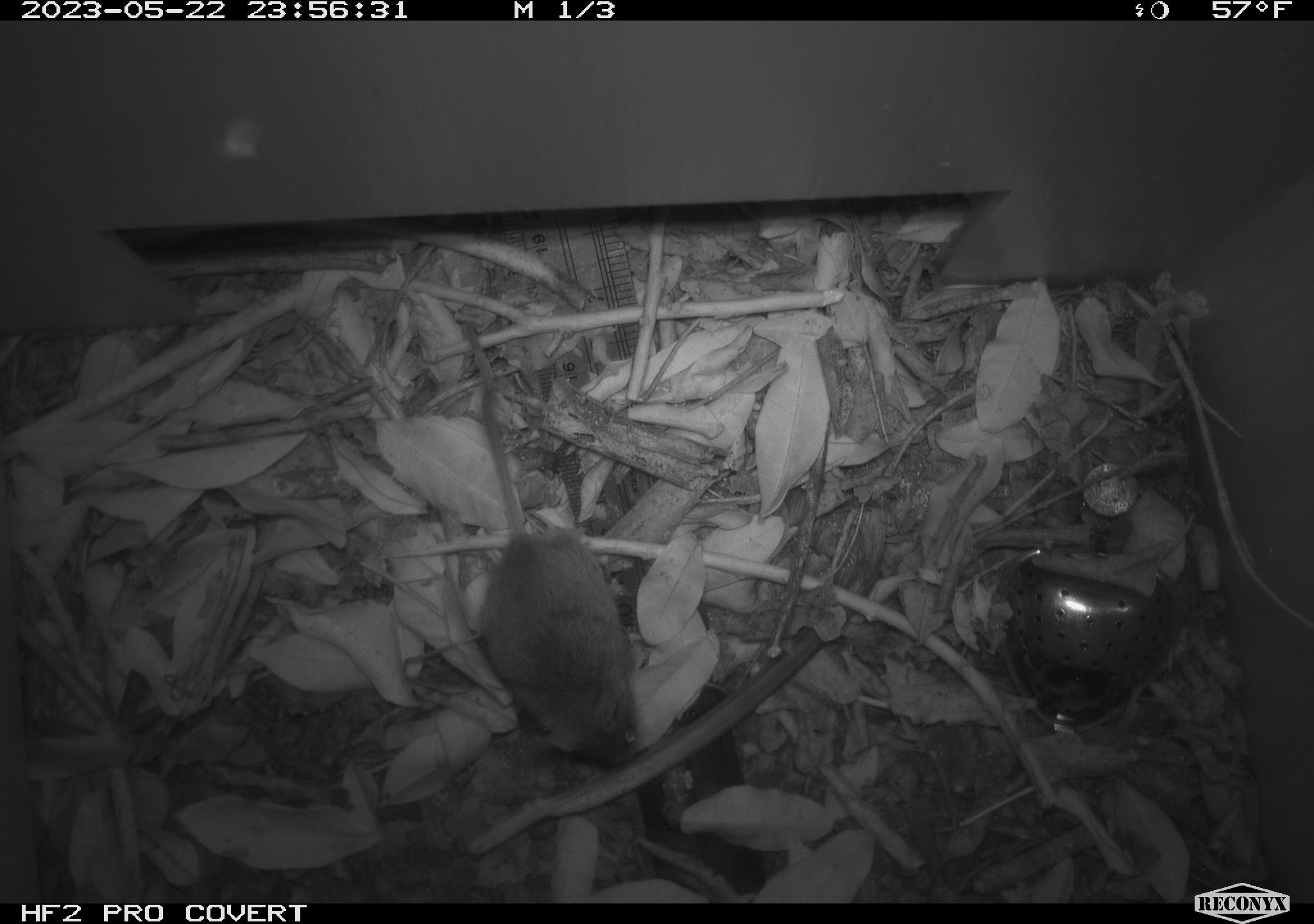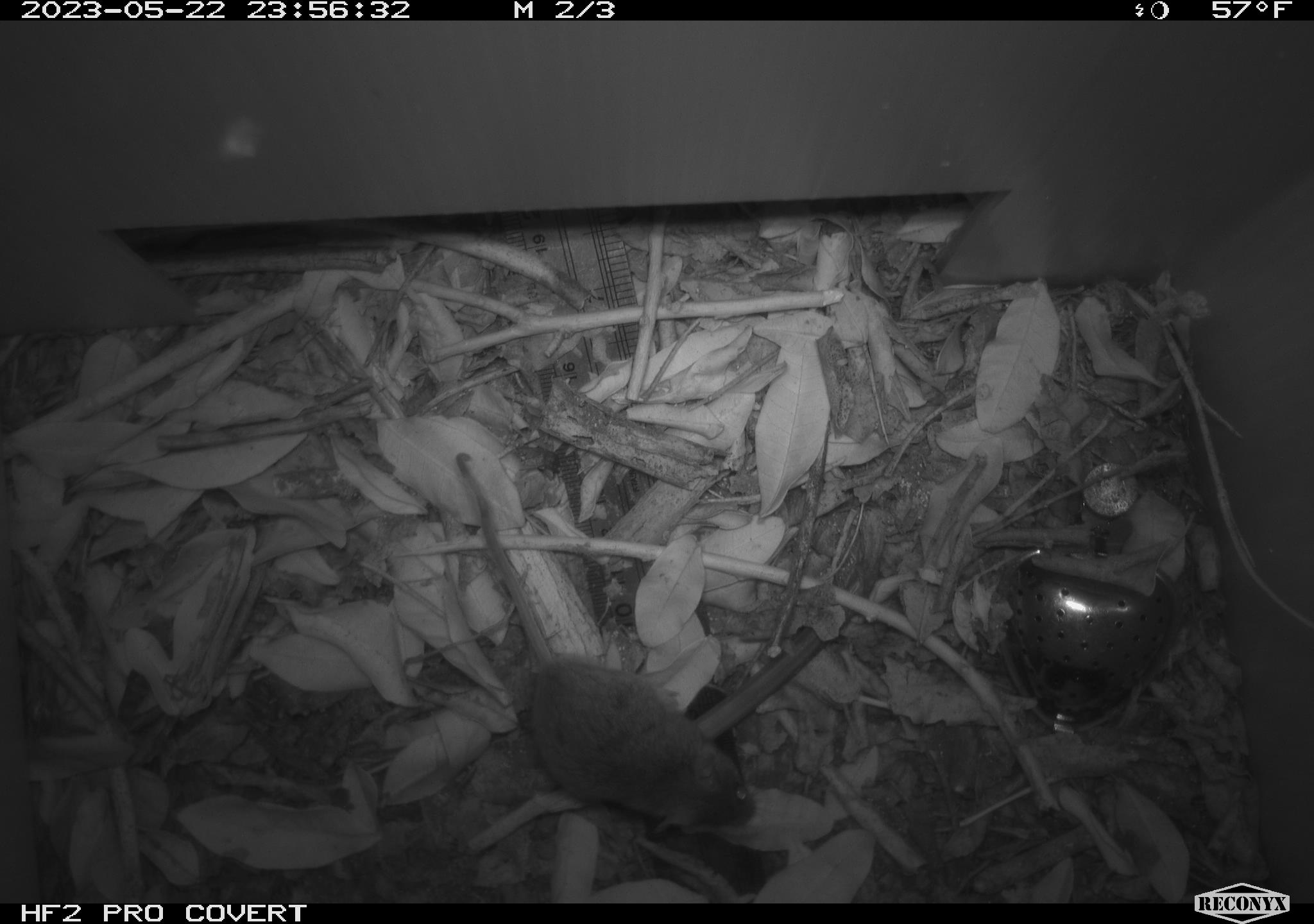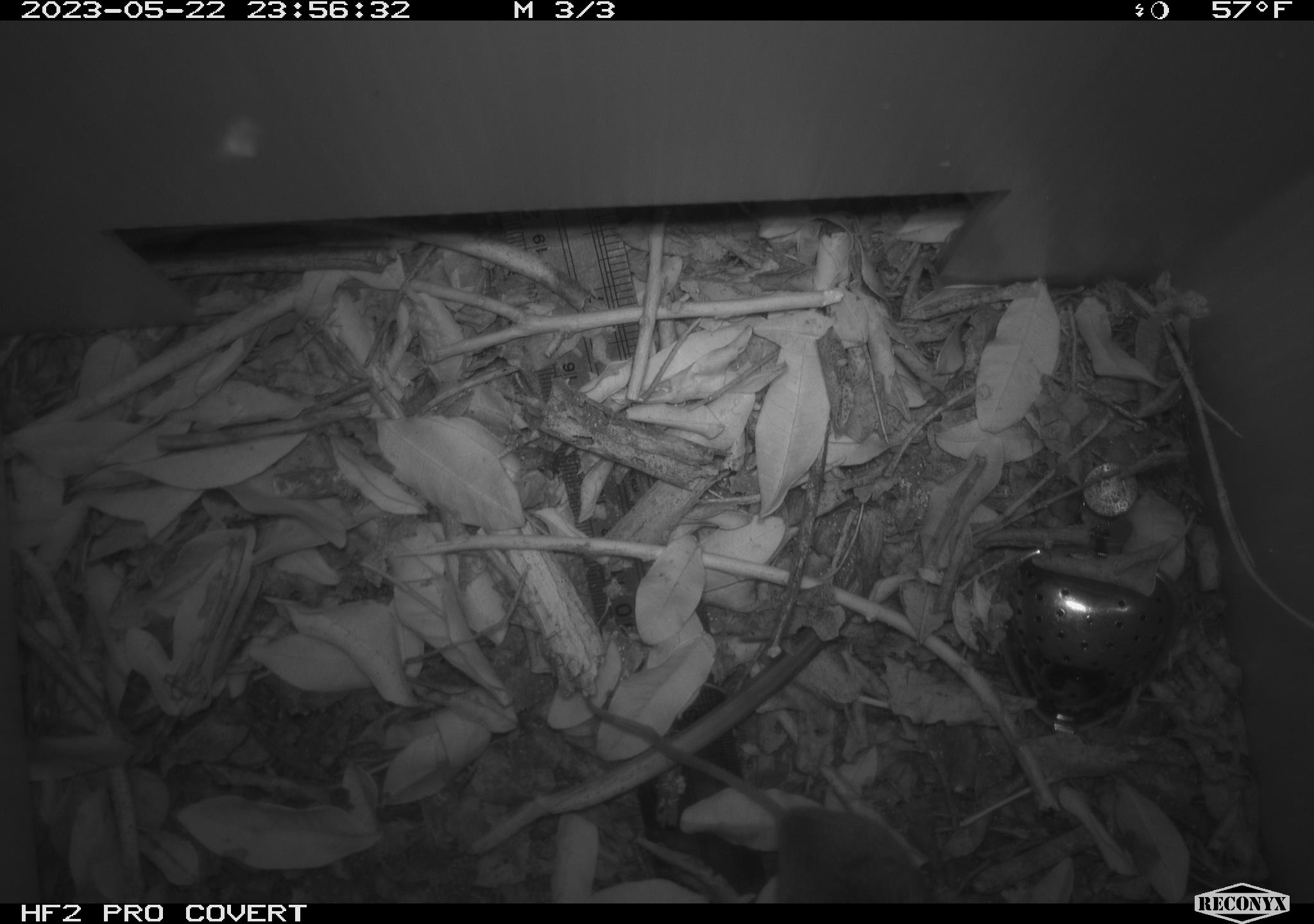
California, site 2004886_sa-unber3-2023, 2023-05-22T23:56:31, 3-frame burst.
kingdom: Animalia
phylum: Chordata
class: Mammalia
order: Rodentia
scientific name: Rodentia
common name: mouse species